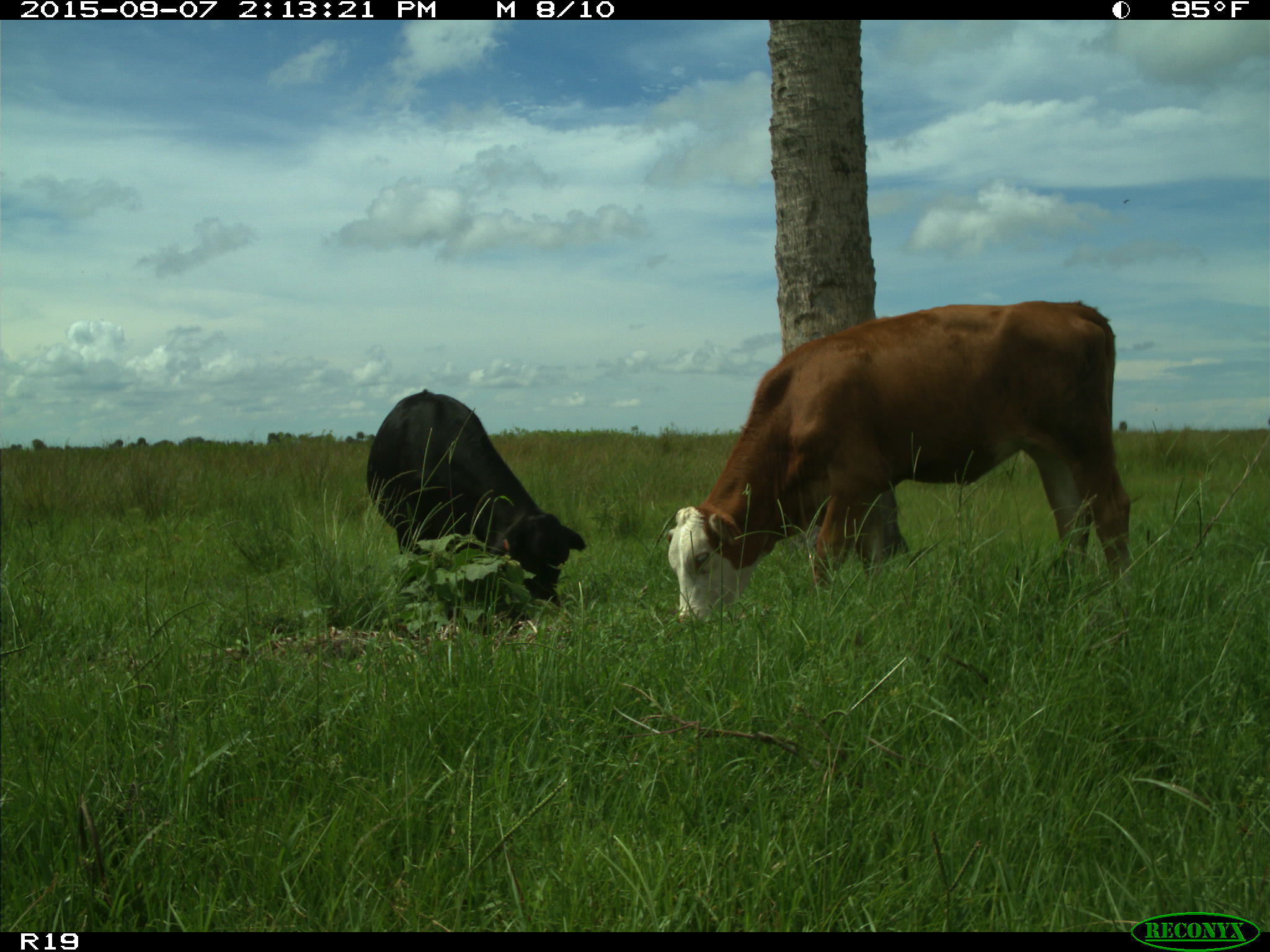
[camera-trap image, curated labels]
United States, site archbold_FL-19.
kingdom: Animalia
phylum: Chordata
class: Mammalia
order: Artiodactyla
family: Bovidae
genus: Bos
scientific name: Bos taurus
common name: domestic cow